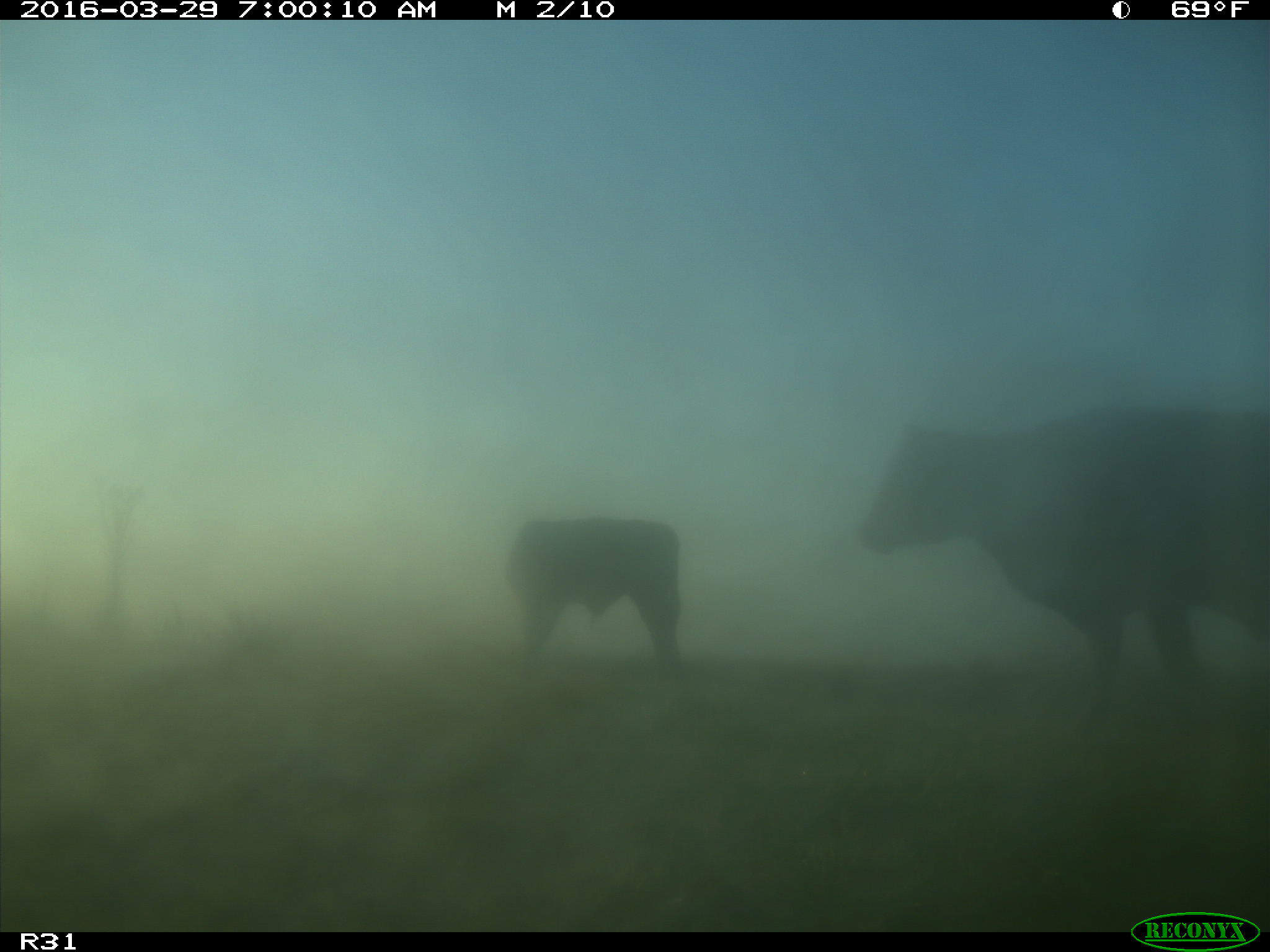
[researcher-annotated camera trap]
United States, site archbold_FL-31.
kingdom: Animalia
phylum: Chordata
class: Mammalia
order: Artiodactyla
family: Bovidae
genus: Bos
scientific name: Bos taurus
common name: domestic cow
Bos taurus (domestic cow).